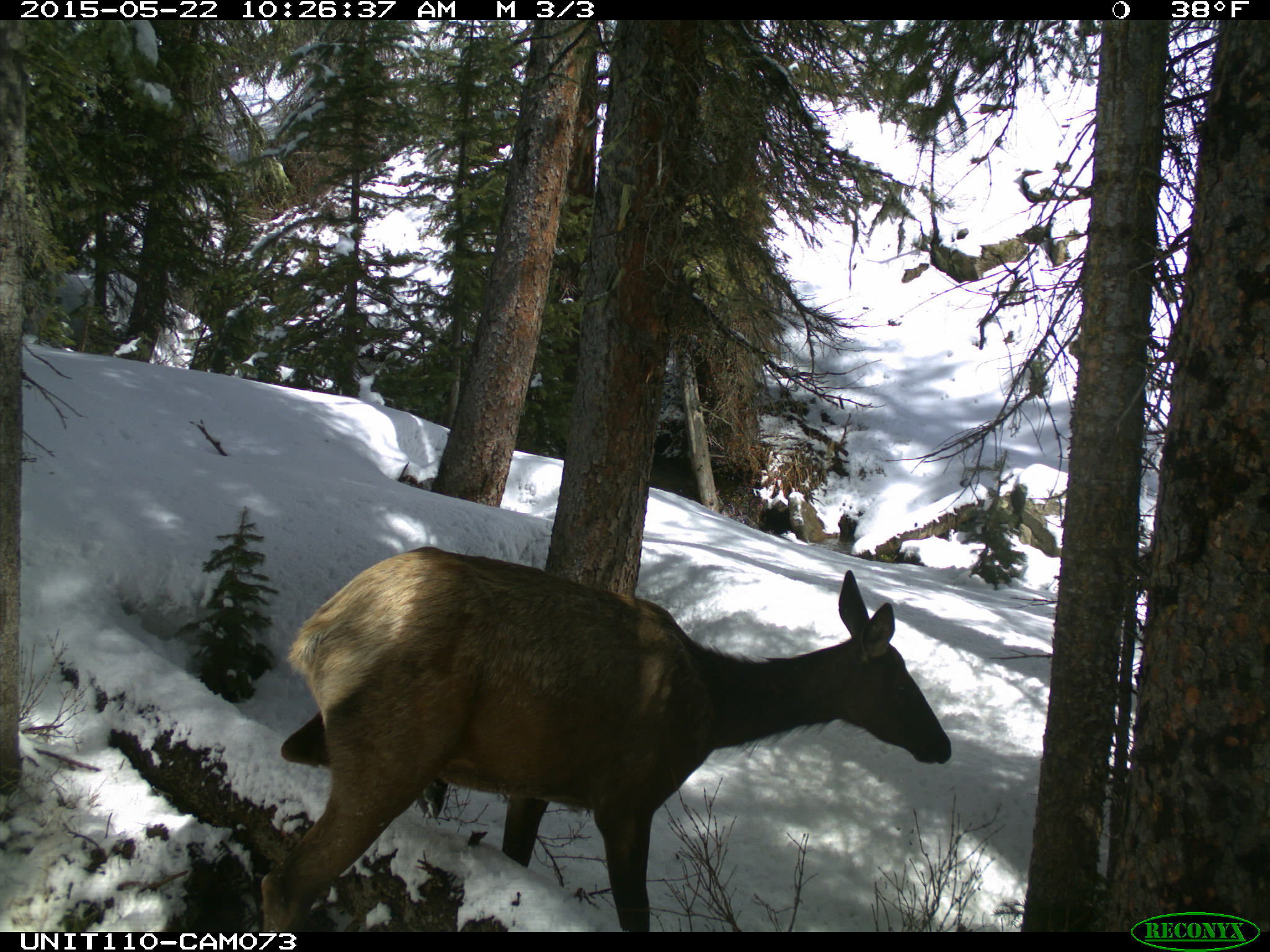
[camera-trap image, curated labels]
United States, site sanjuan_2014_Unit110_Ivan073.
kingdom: Animalia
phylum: Chordata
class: Mammalia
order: Artiodactyla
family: Cervidae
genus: Cervus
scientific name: Cervus elaphus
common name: red deer